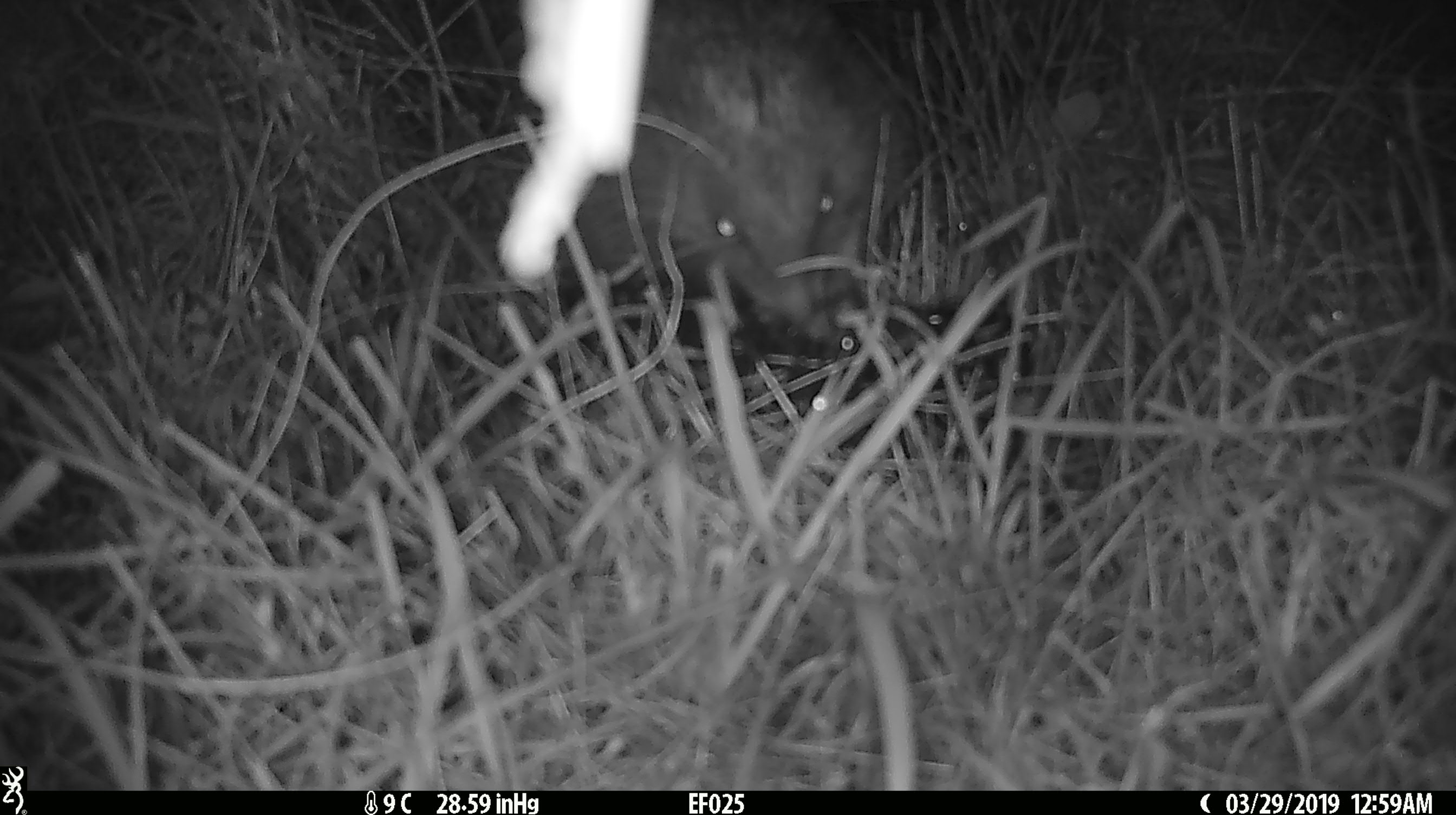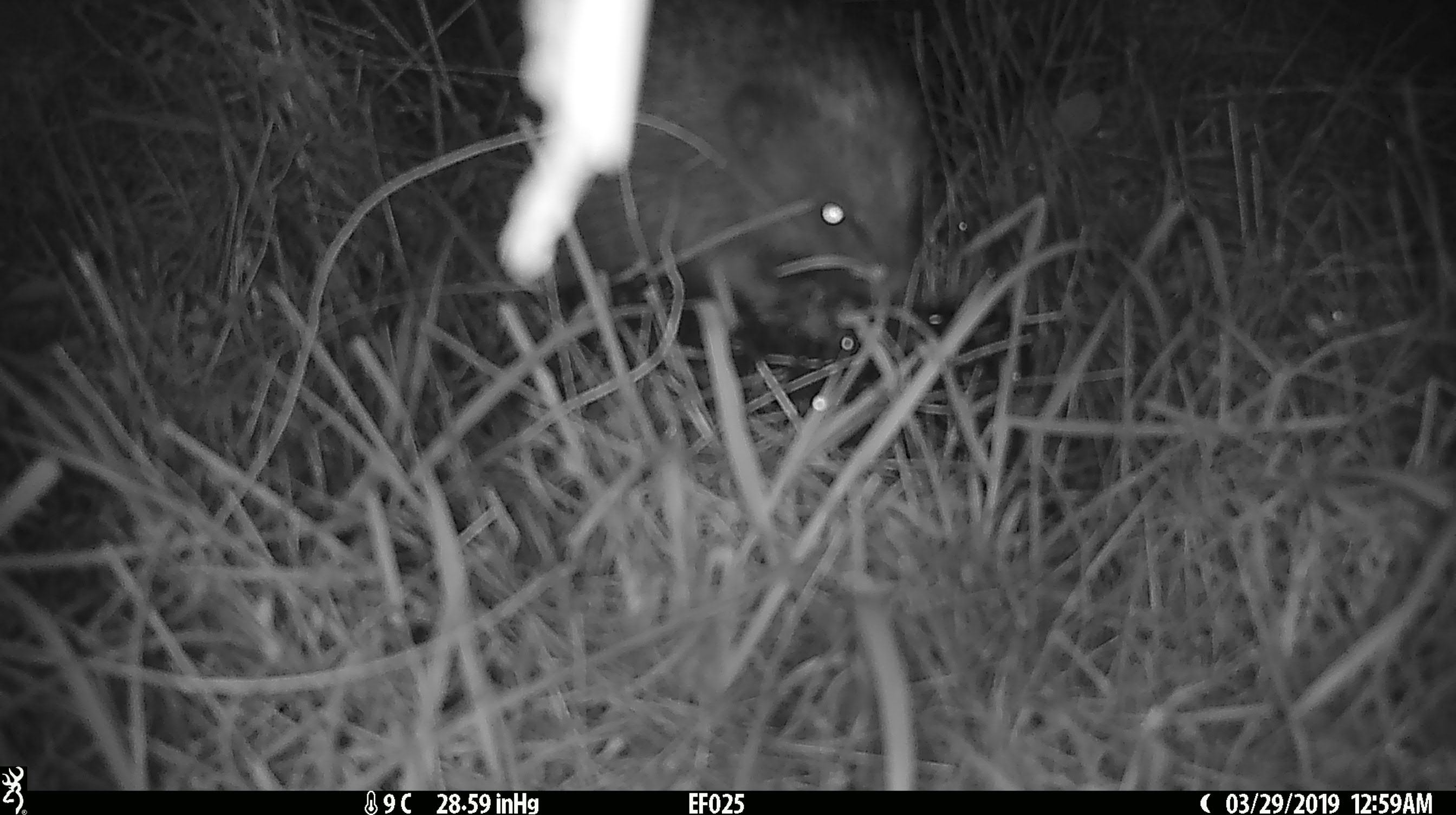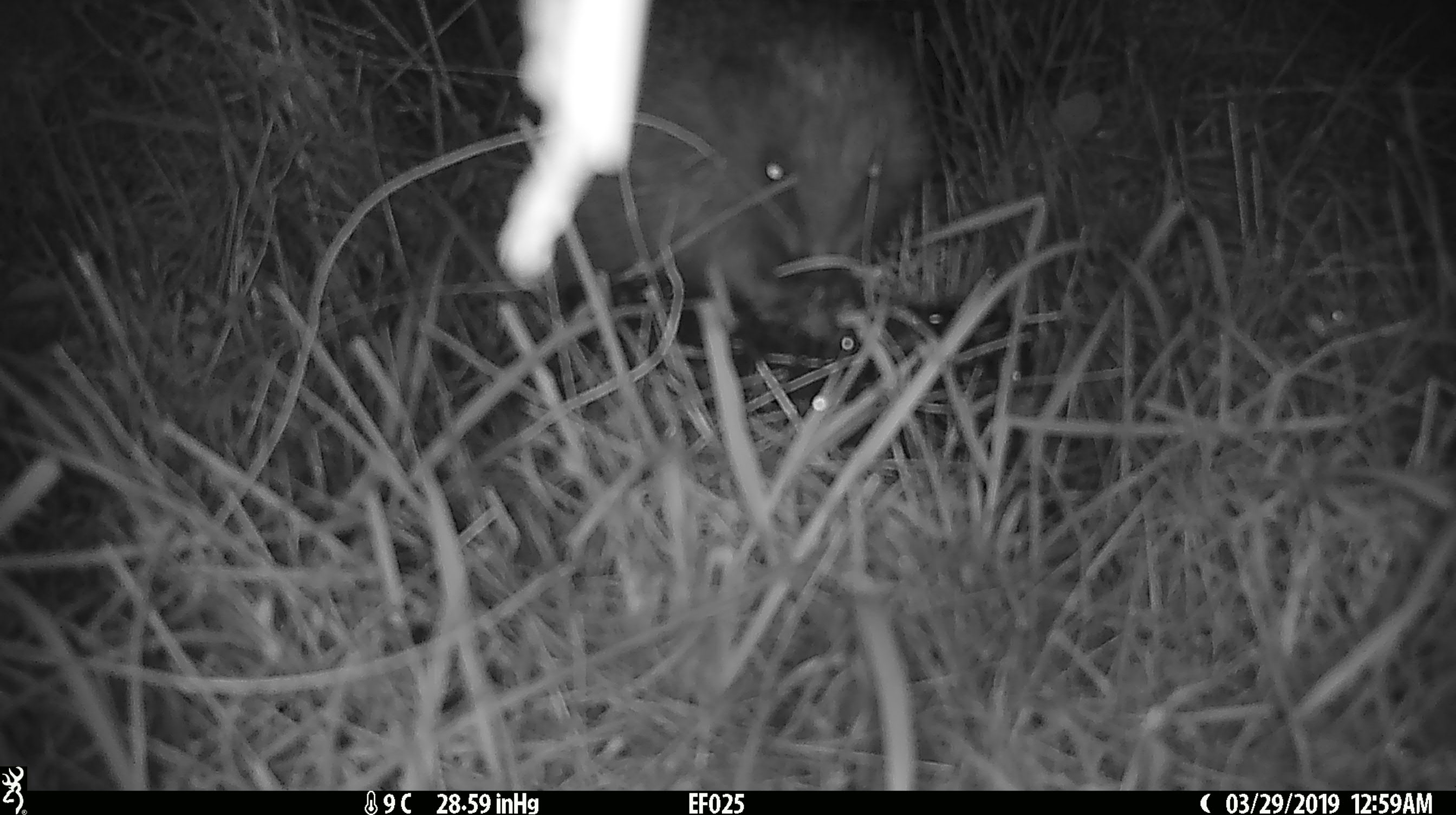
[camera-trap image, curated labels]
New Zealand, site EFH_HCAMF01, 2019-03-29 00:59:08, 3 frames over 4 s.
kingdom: Animalia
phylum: Chordata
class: Mammalia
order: Eulipotyphla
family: Erinaceidae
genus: Erinaceus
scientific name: Erinaceus europaeus europaeus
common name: european hedgehog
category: hedgehog